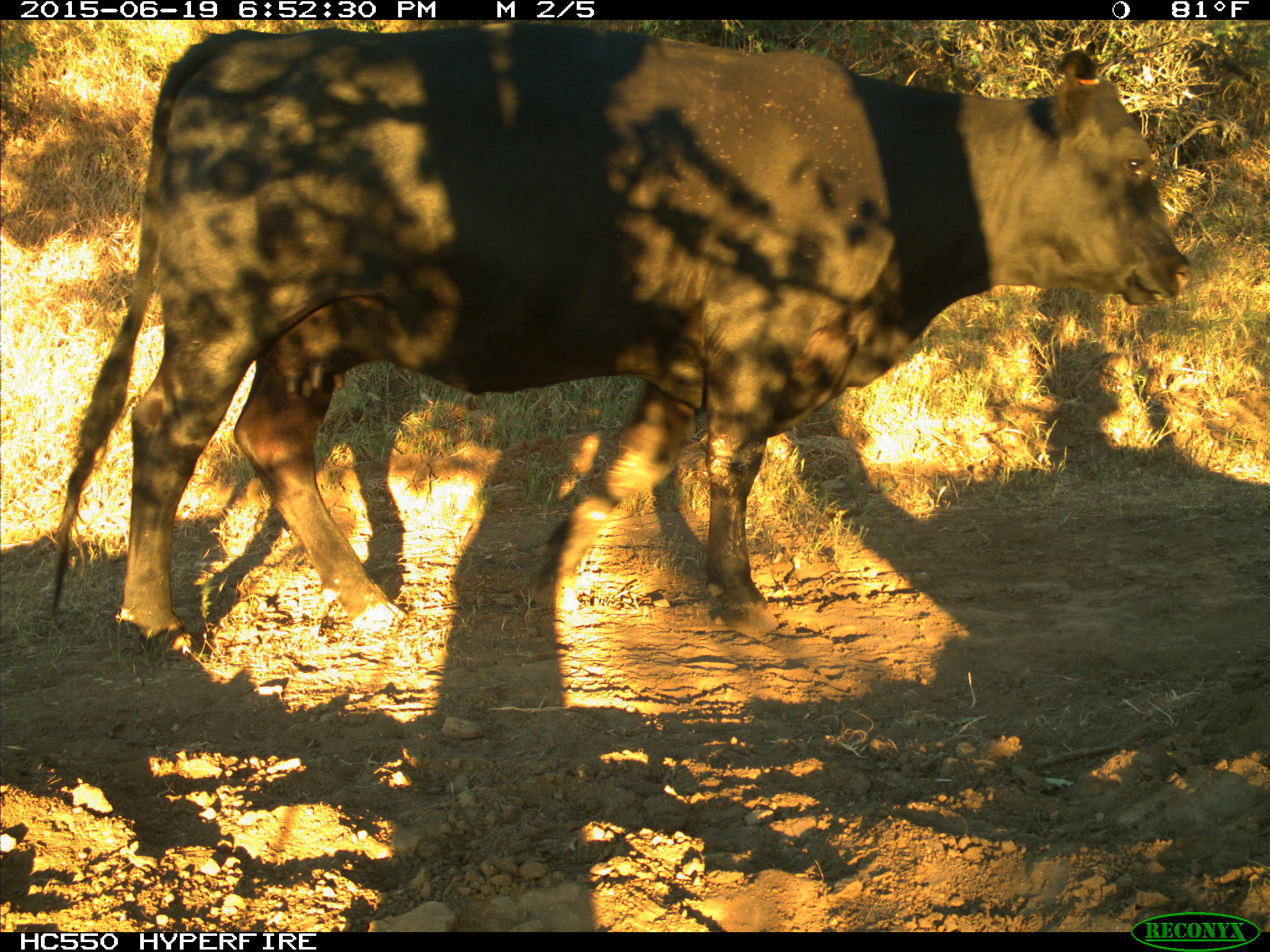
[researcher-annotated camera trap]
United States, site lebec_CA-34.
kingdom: Animalia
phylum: Chordata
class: Mammalia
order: Artiodactyla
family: Bovidae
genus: Bos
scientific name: Bos taurus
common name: domestic cow